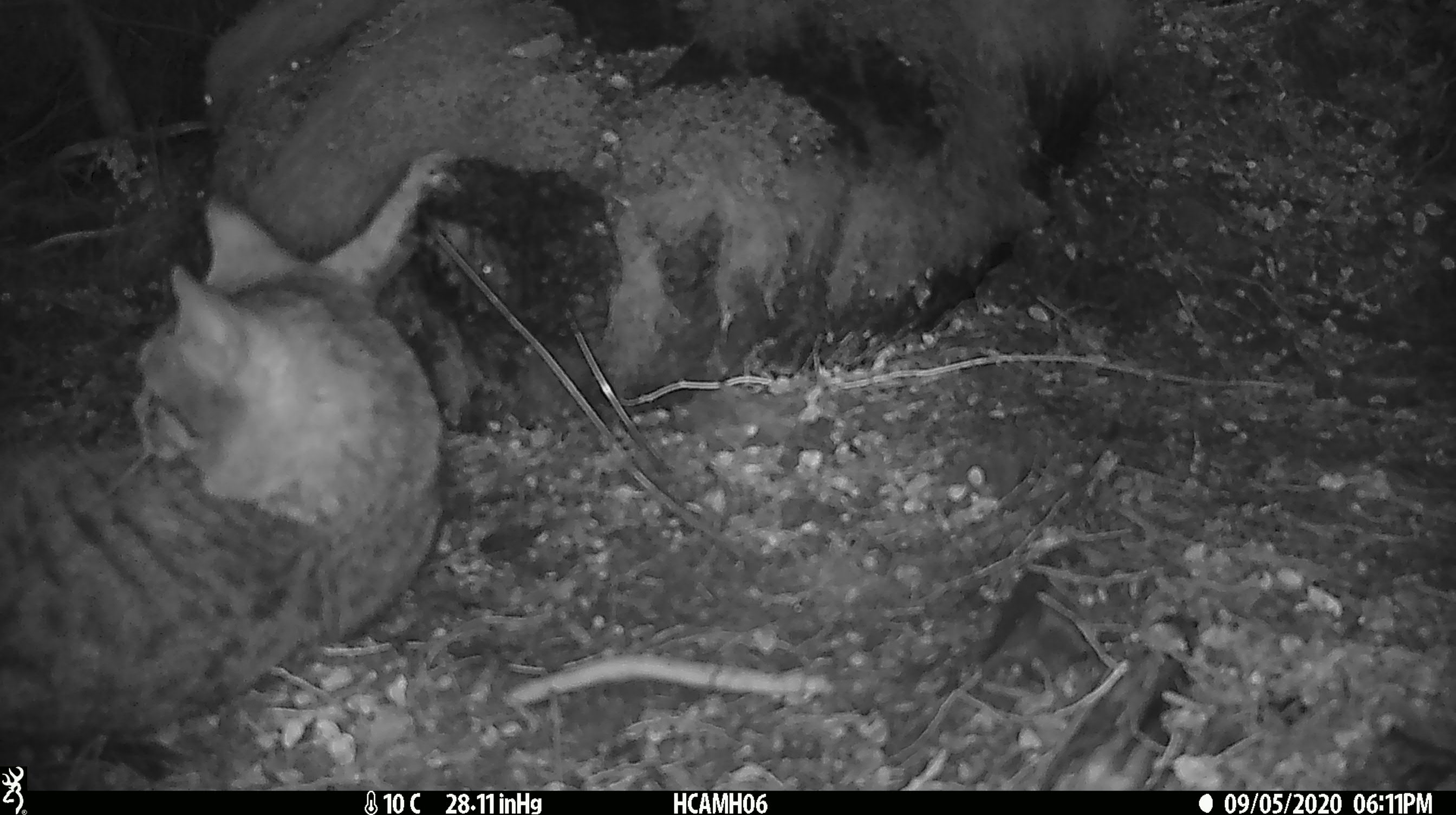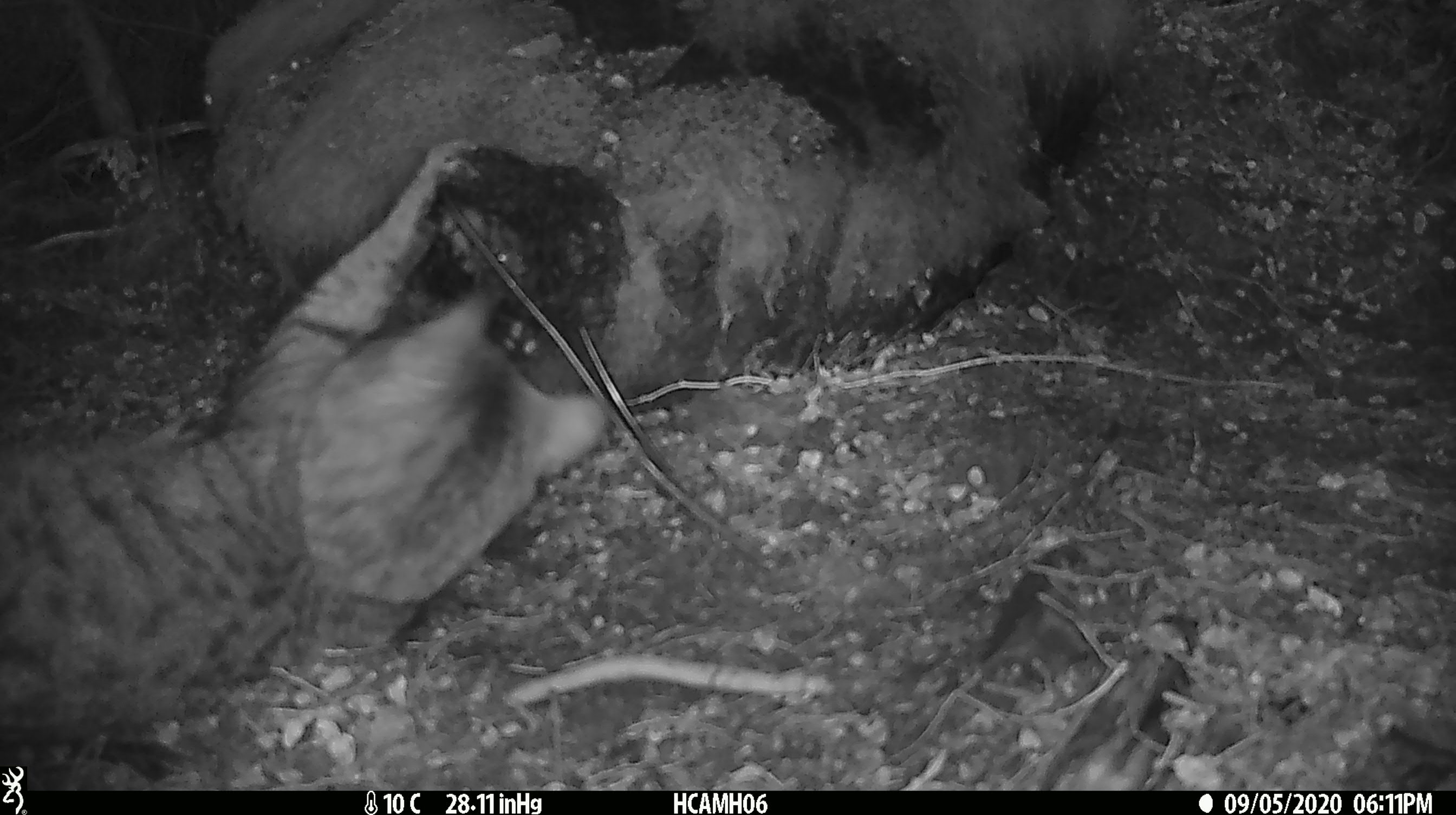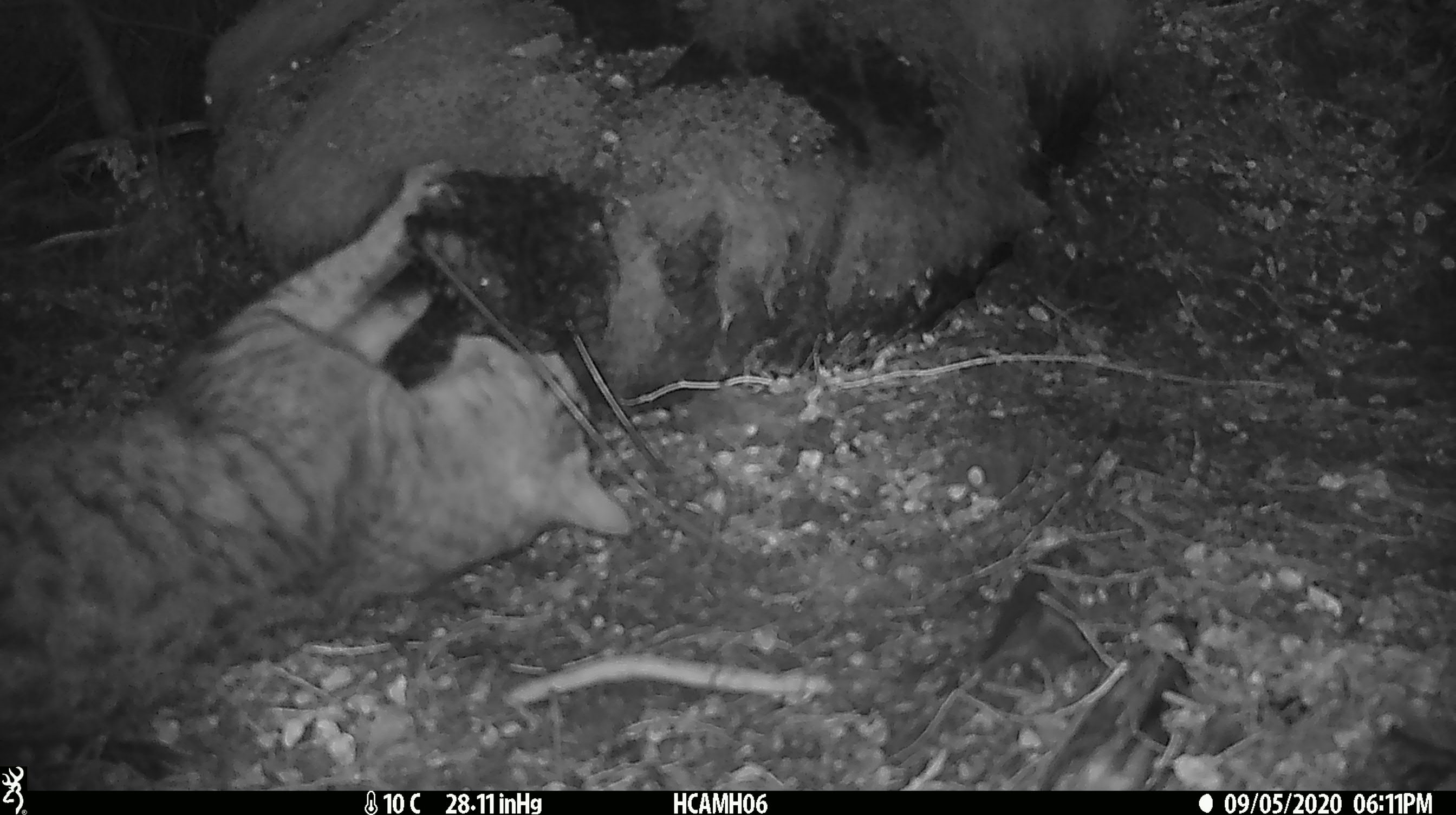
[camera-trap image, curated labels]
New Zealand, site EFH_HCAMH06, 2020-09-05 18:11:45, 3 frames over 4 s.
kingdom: Animalia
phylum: Chordata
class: Mammalia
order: Carnivora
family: Felidae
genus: Felis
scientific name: Felis catus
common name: domestic cat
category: cat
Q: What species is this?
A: Cat (domestic cat) (Felis catus).